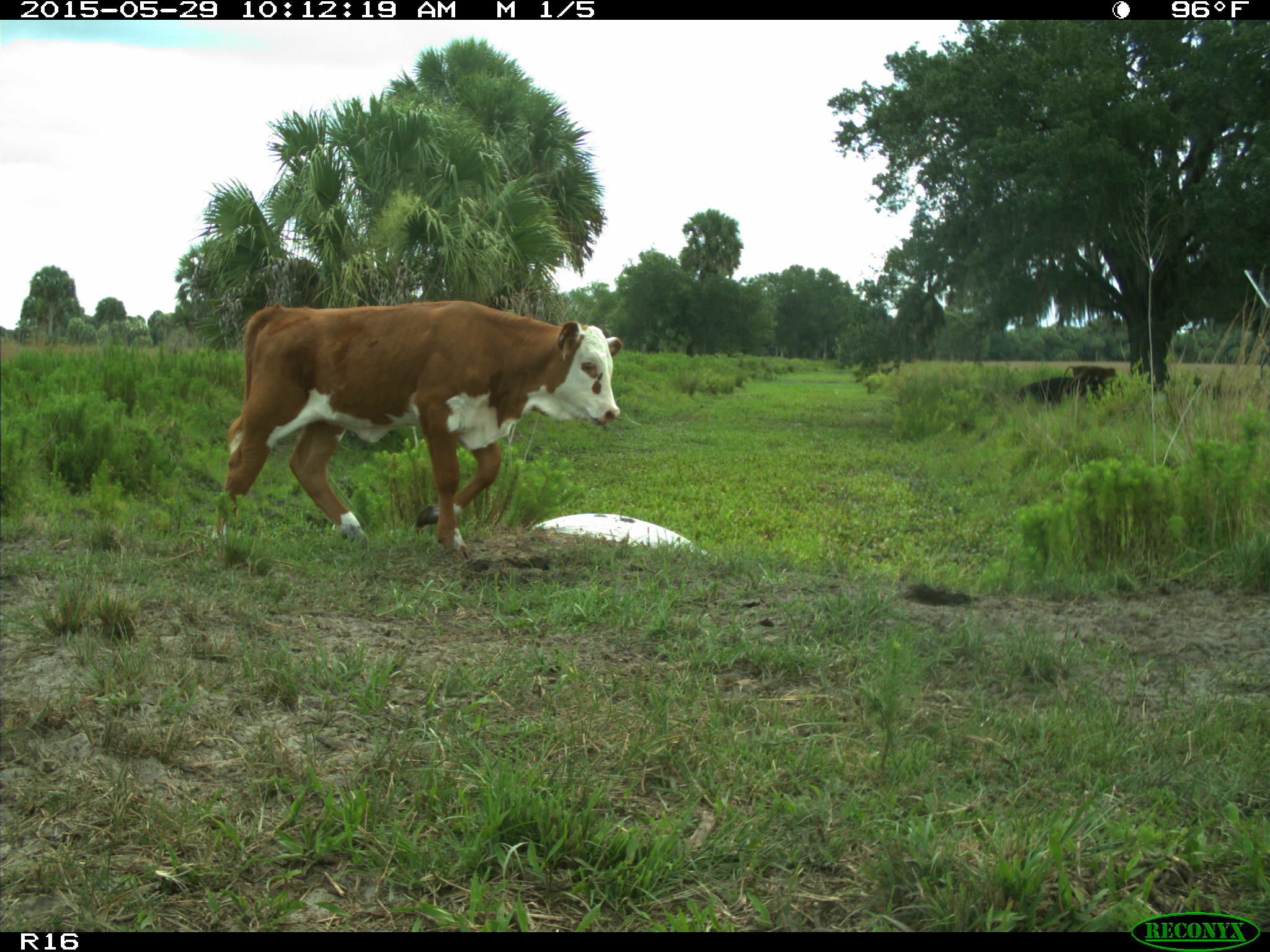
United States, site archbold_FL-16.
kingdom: Animalia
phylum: Chordata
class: Mammalia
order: Artiodactyla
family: Bovidae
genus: Bos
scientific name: Bos taurus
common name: domestic cow